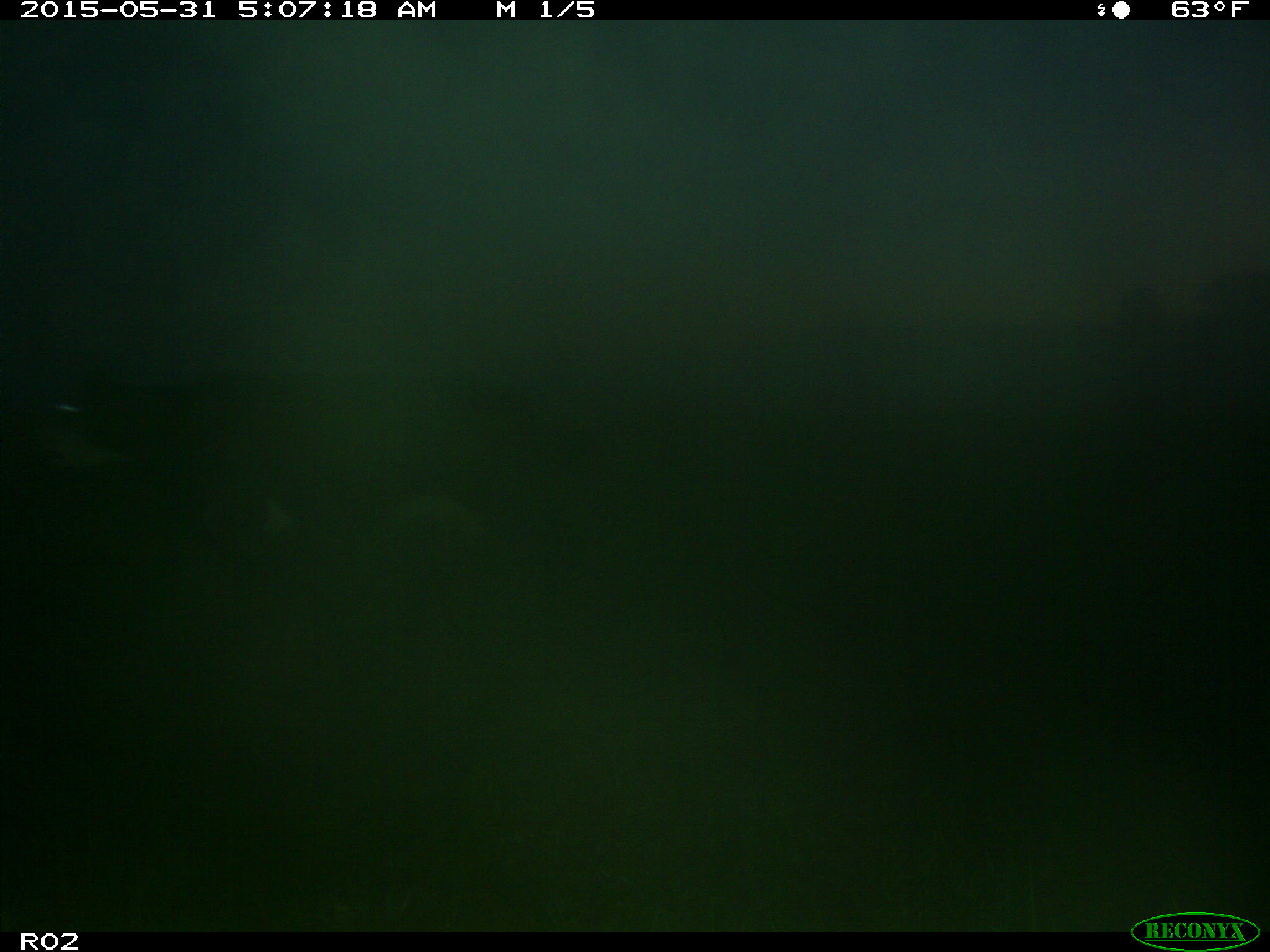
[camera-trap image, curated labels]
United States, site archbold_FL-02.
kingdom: Animalia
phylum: Chordata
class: Mammalia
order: Artiodactyla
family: Bovidae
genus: Bos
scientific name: Bos taurus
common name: domestic cow